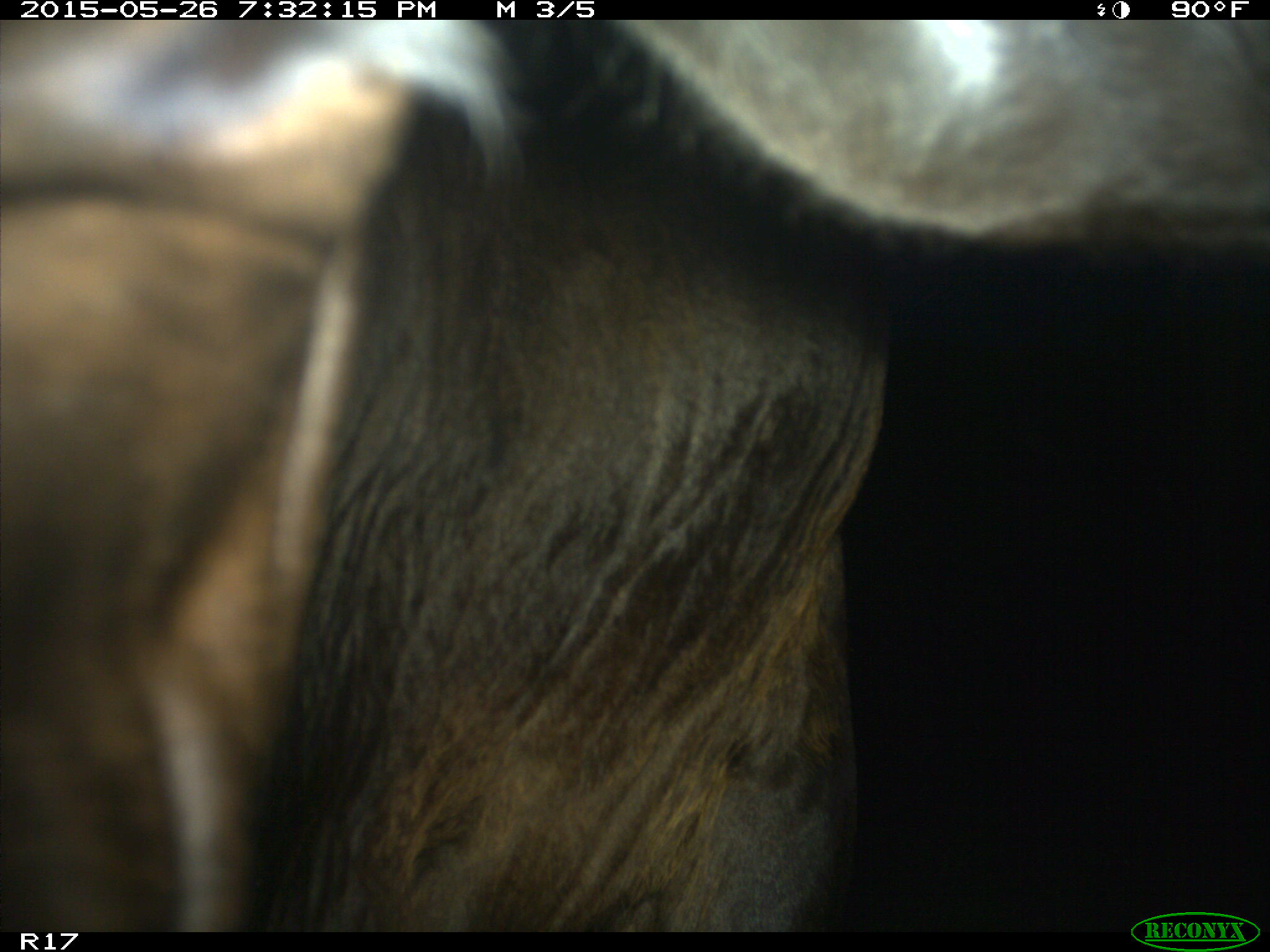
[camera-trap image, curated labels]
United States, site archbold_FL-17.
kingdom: Animalia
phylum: Chordata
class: Mammalia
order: Artiodactyla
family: Bovidae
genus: Bos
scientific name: Bos taurus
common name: domestic cow